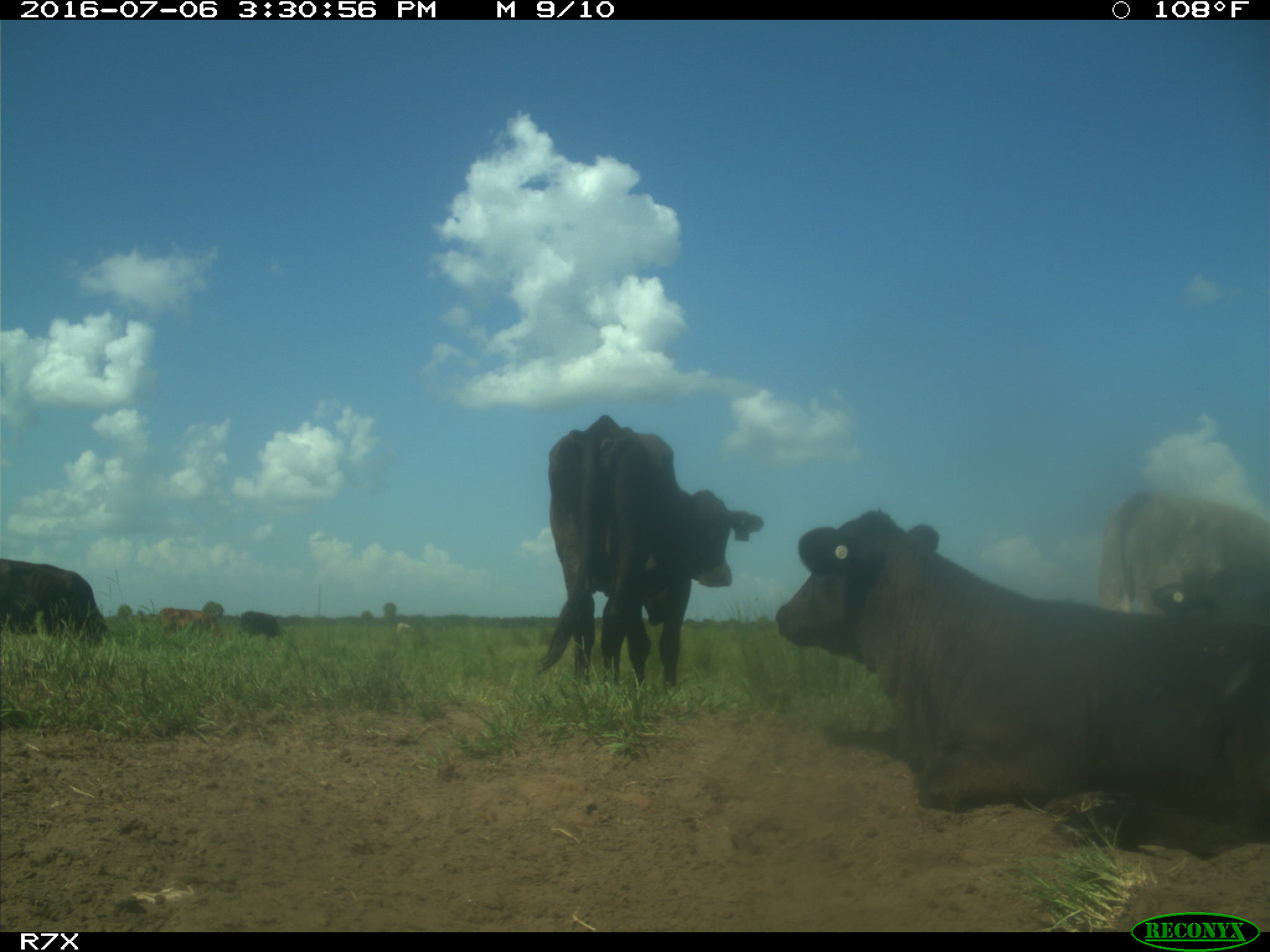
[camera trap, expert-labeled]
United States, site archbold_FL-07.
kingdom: Animalia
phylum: Chordata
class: Mammalia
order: Artiodactyla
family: Bovidae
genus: Bos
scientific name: Bos taurus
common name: domestic cow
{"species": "Bos taurus (domestic cow)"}